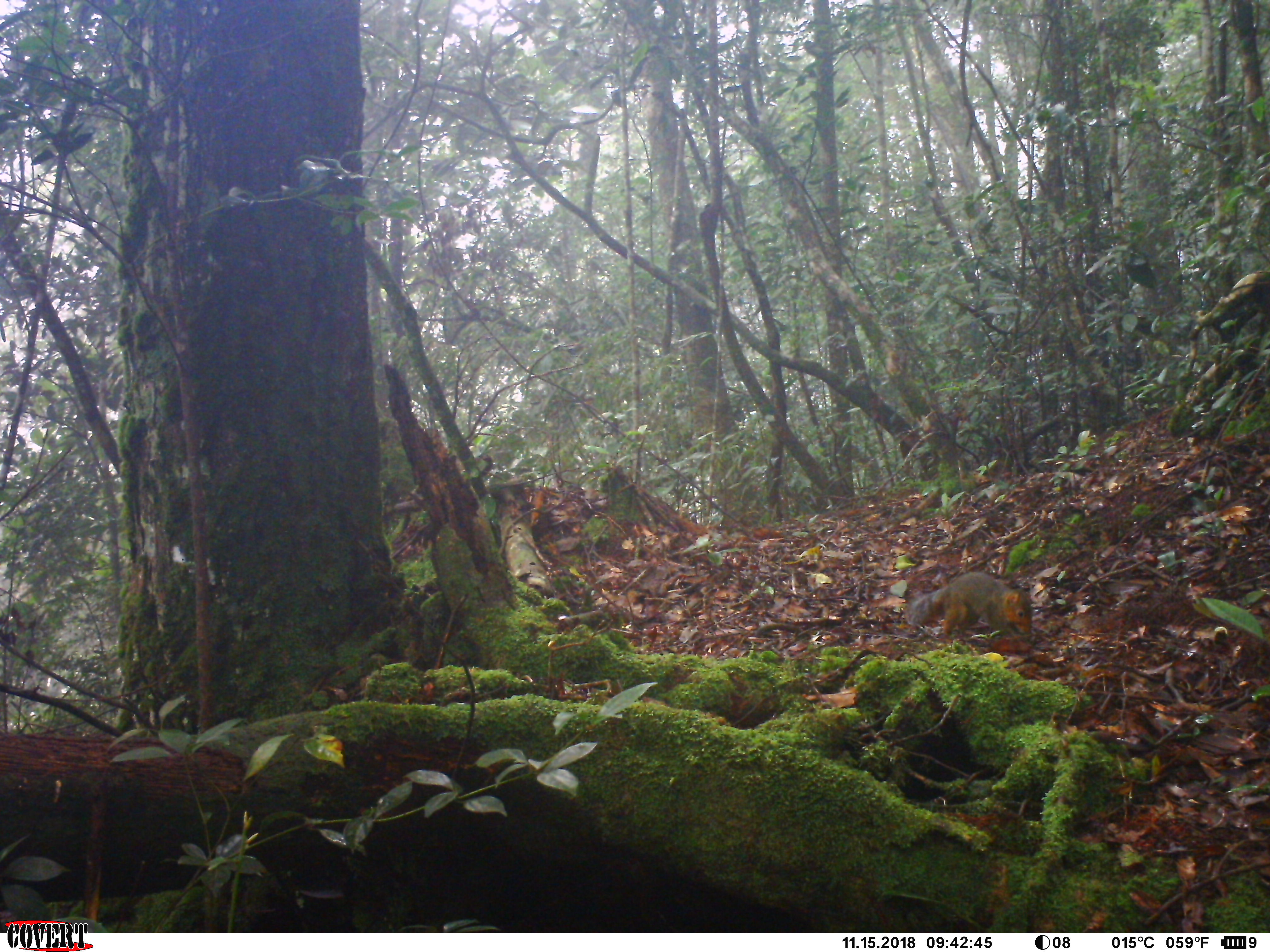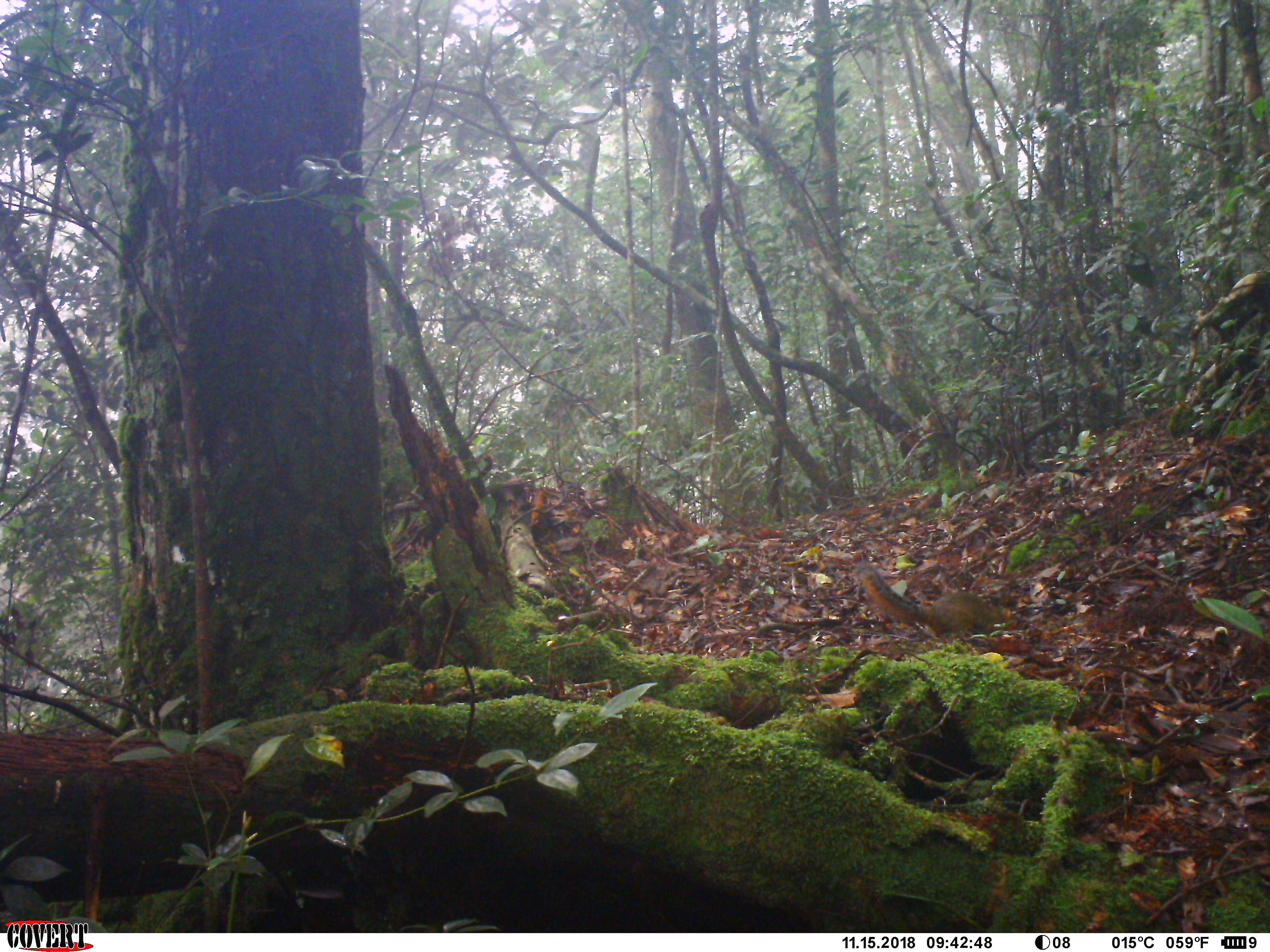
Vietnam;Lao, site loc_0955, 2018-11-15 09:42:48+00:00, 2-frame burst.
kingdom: Animalia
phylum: Chordata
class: Mammalia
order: Rodentia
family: Sciuridae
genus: Dremomys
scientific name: Dremomys rufigenis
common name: red-cheeked squirrel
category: red cheeked squirrel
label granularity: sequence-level